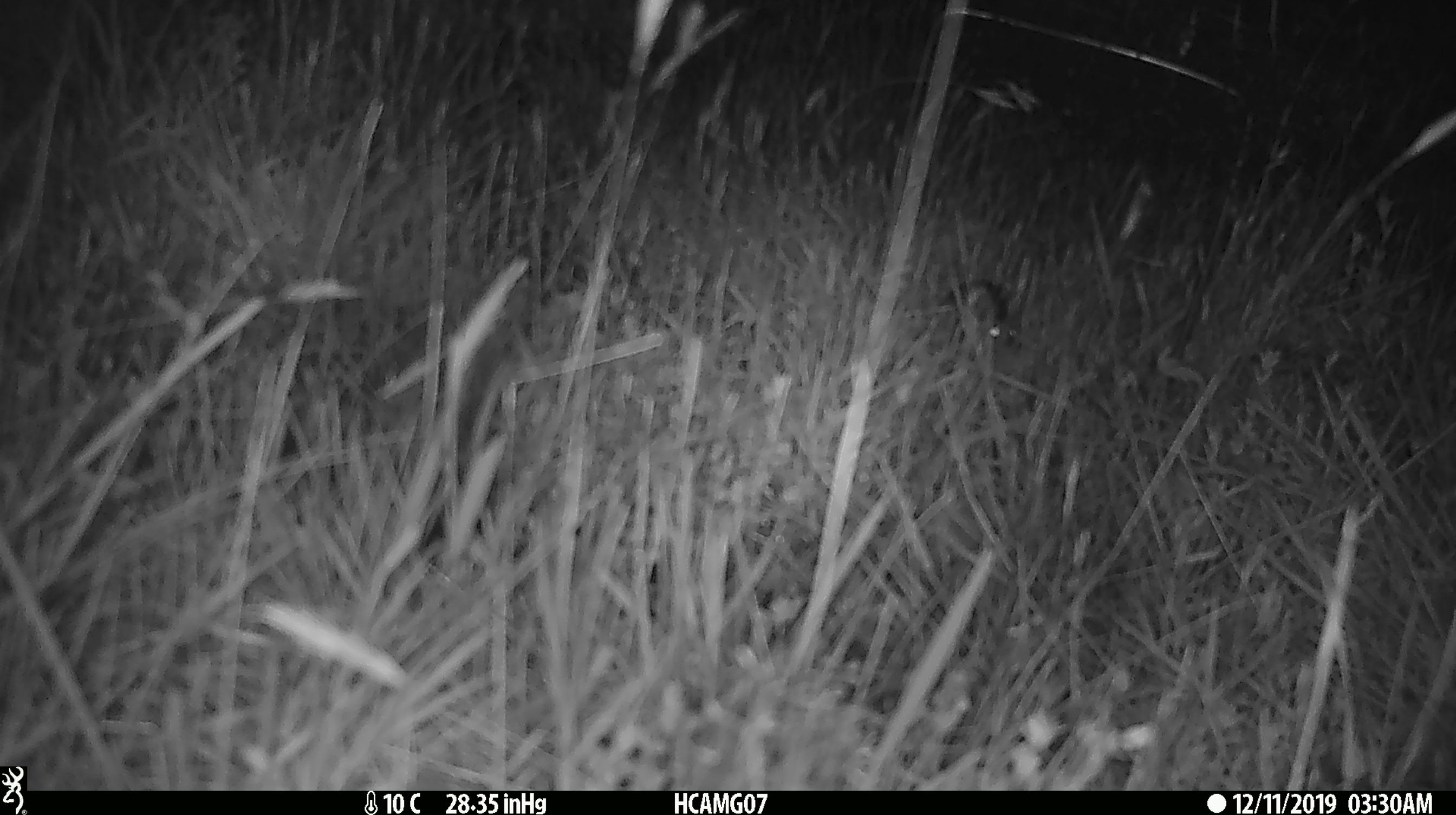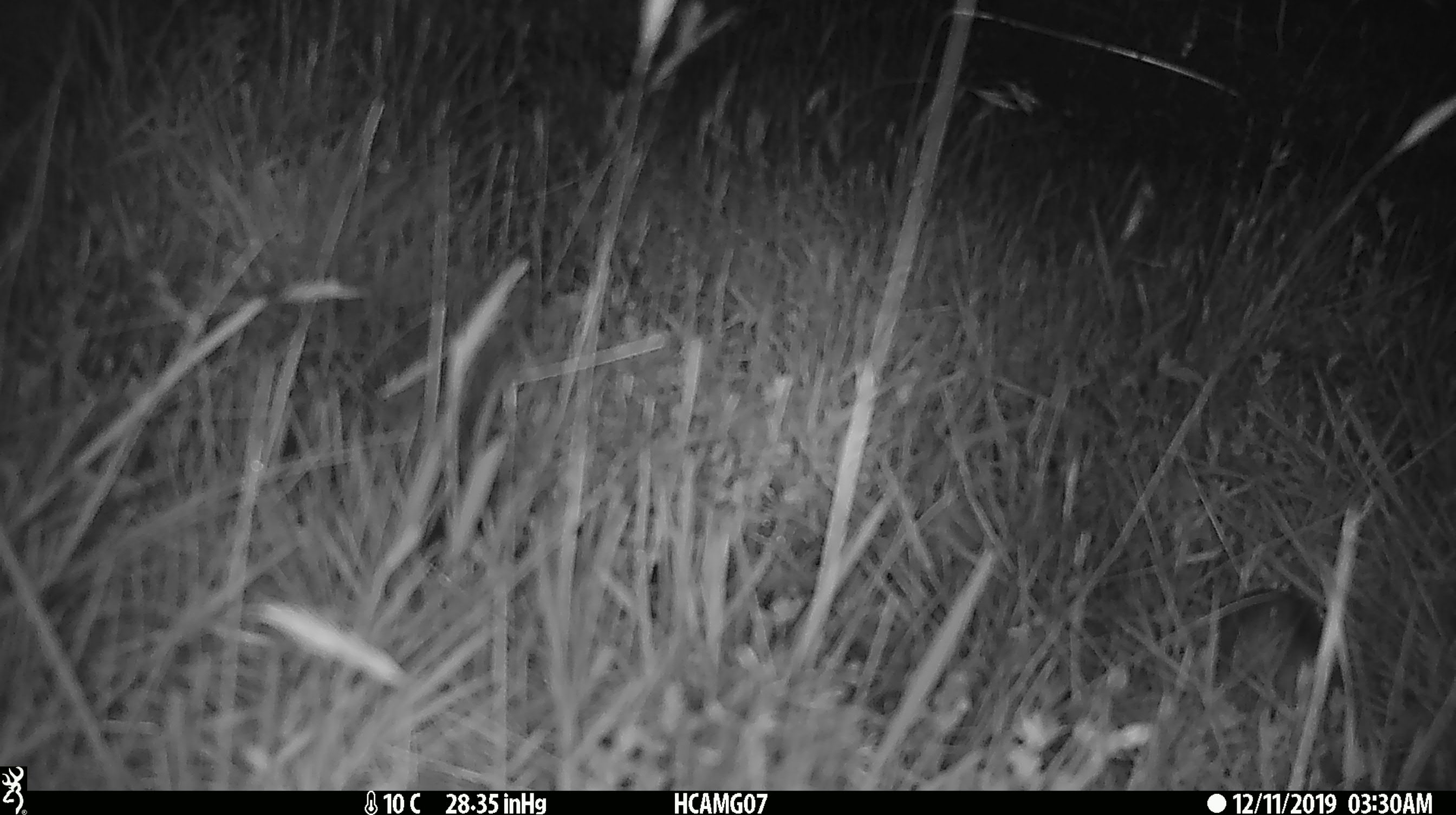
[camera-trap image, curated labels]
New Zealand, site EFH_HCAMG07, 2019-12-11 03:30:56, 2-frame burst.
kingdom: Animalia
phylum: Chordata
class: Mammalia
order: Rodentia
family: Muridae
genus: Mus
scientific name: Mus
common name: mouse